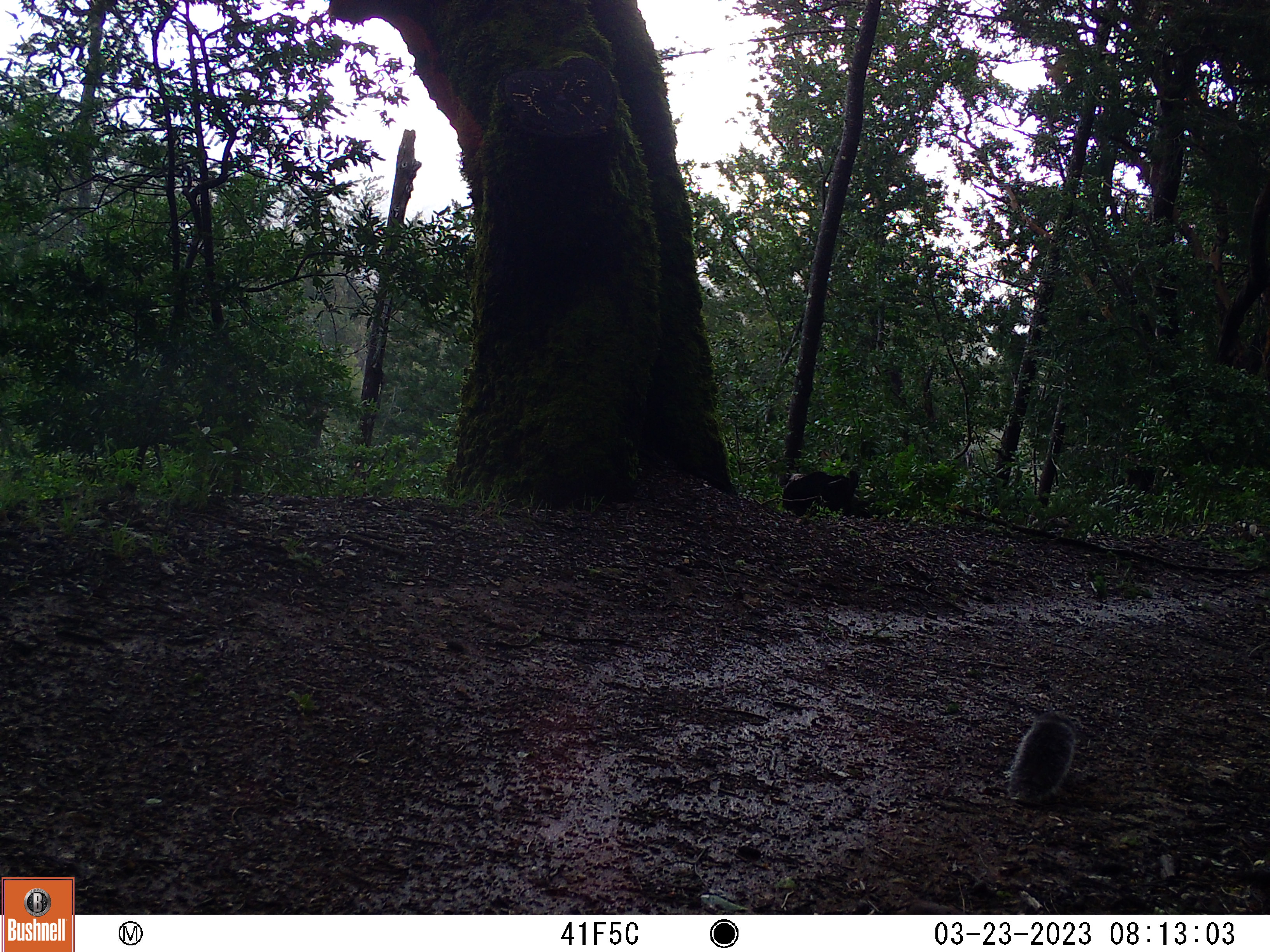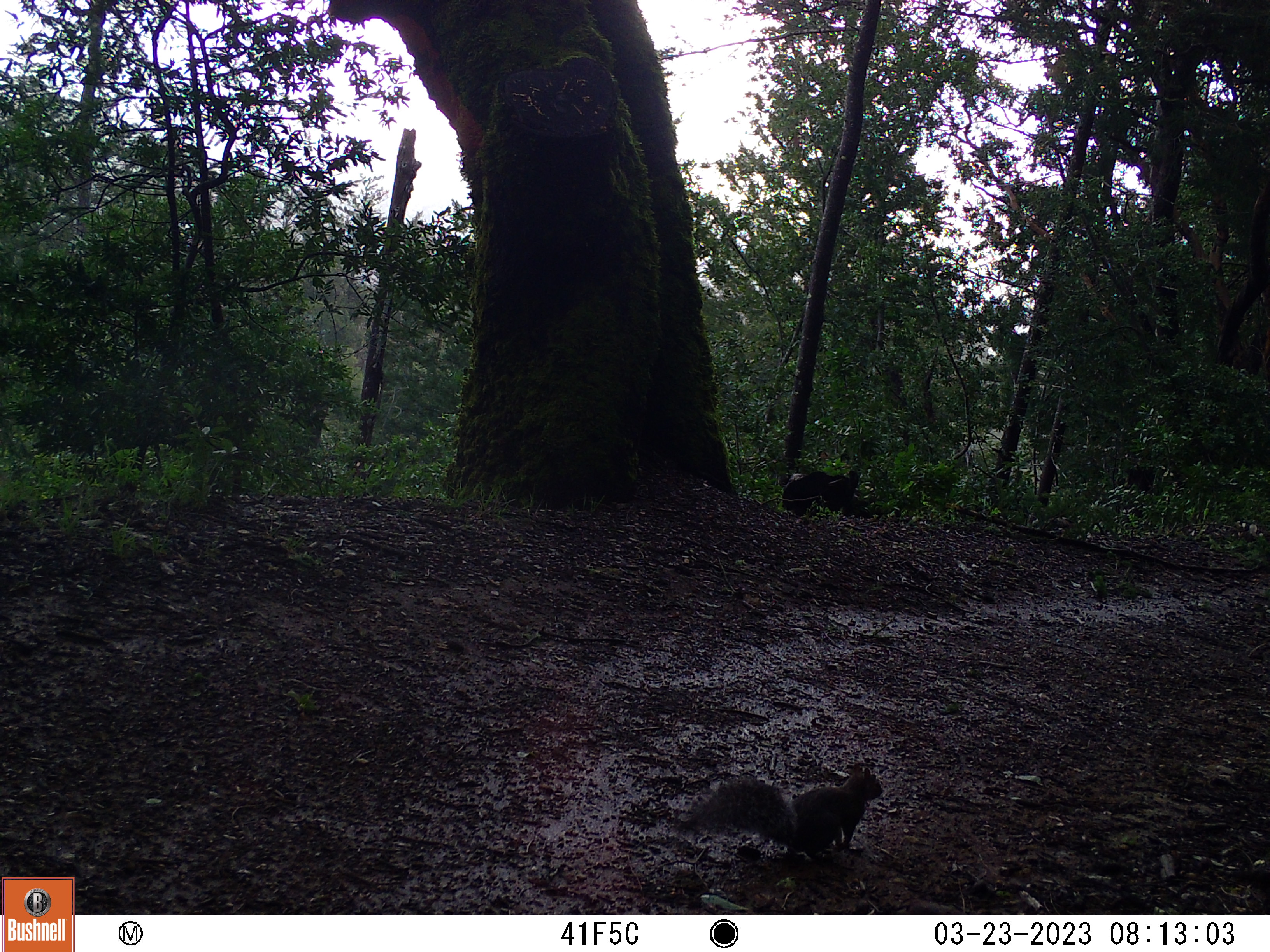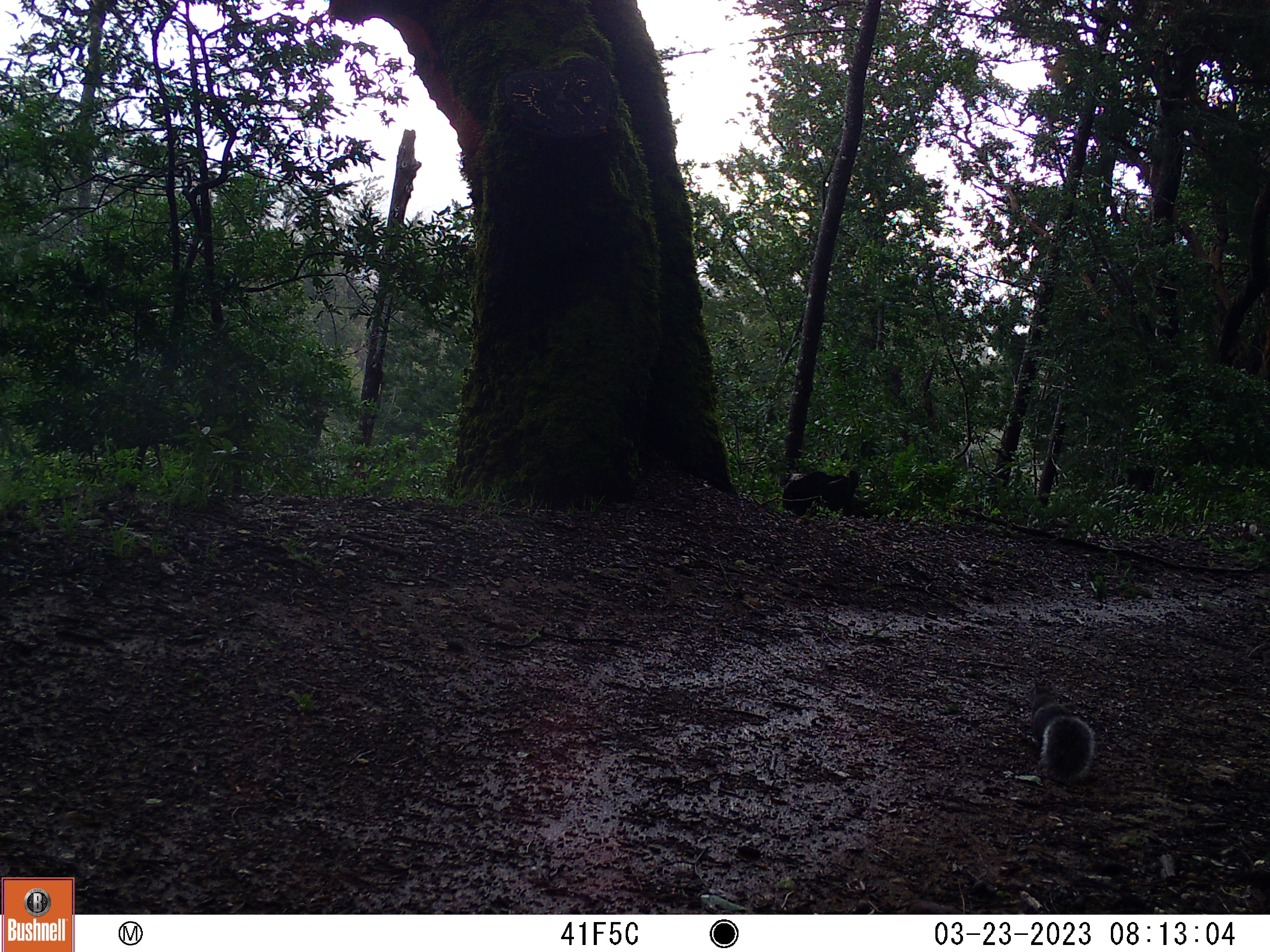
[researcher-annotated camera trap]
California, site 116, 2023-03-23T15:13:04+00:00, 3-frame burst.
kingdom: Animalia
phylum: Chordata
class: Mammalia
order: Rodentia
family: Sciuridae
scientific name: Sciuridae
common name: squirrel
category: unknown squirrel